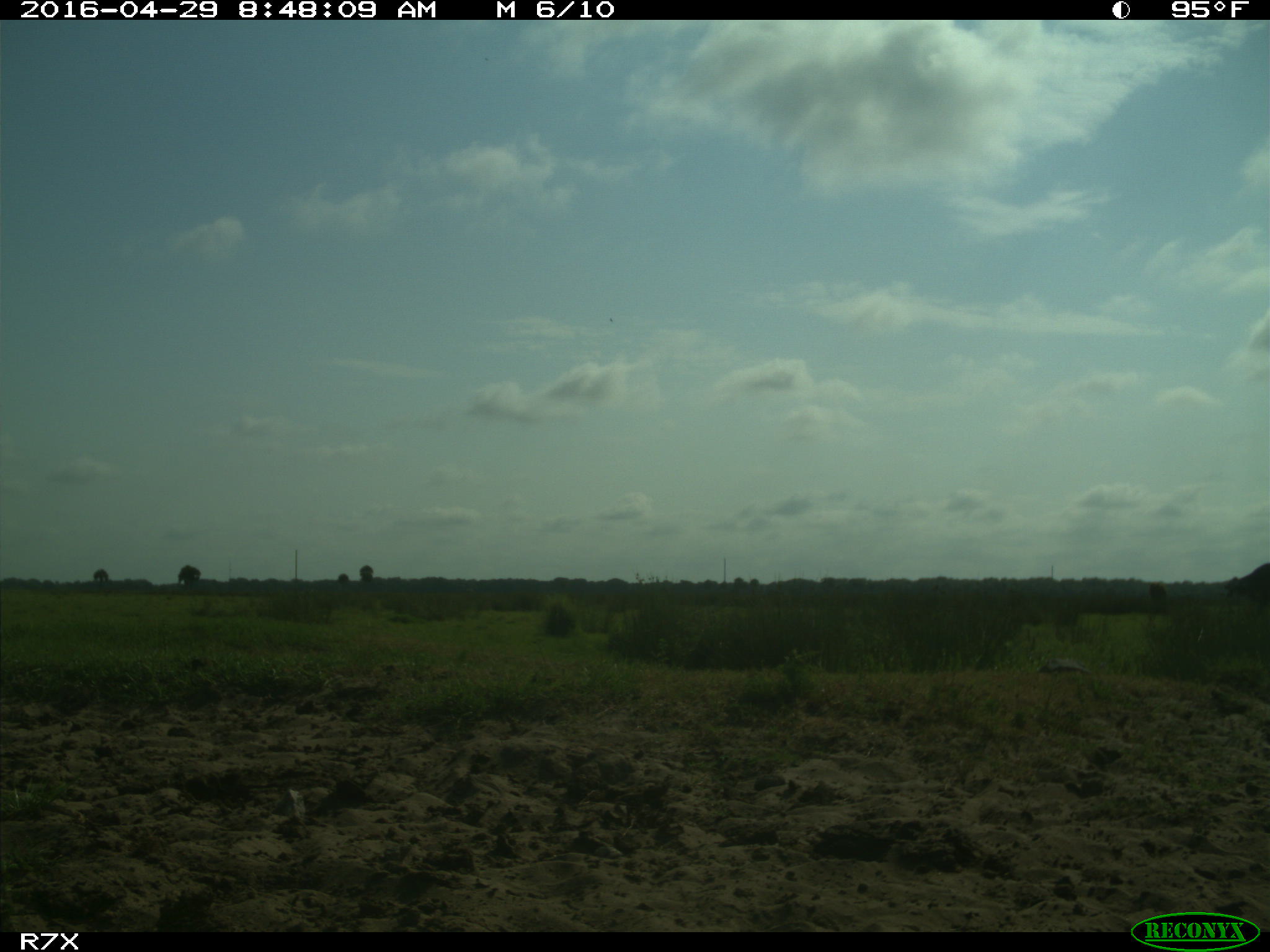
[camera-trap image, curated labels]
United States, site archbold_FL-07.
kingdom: Animalia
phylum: Chordata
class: Mammalia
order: Artiodactyla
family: Bovidae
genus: Bos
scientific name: Bos taurus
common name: domestic cow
Bos taurus (domestic cow).